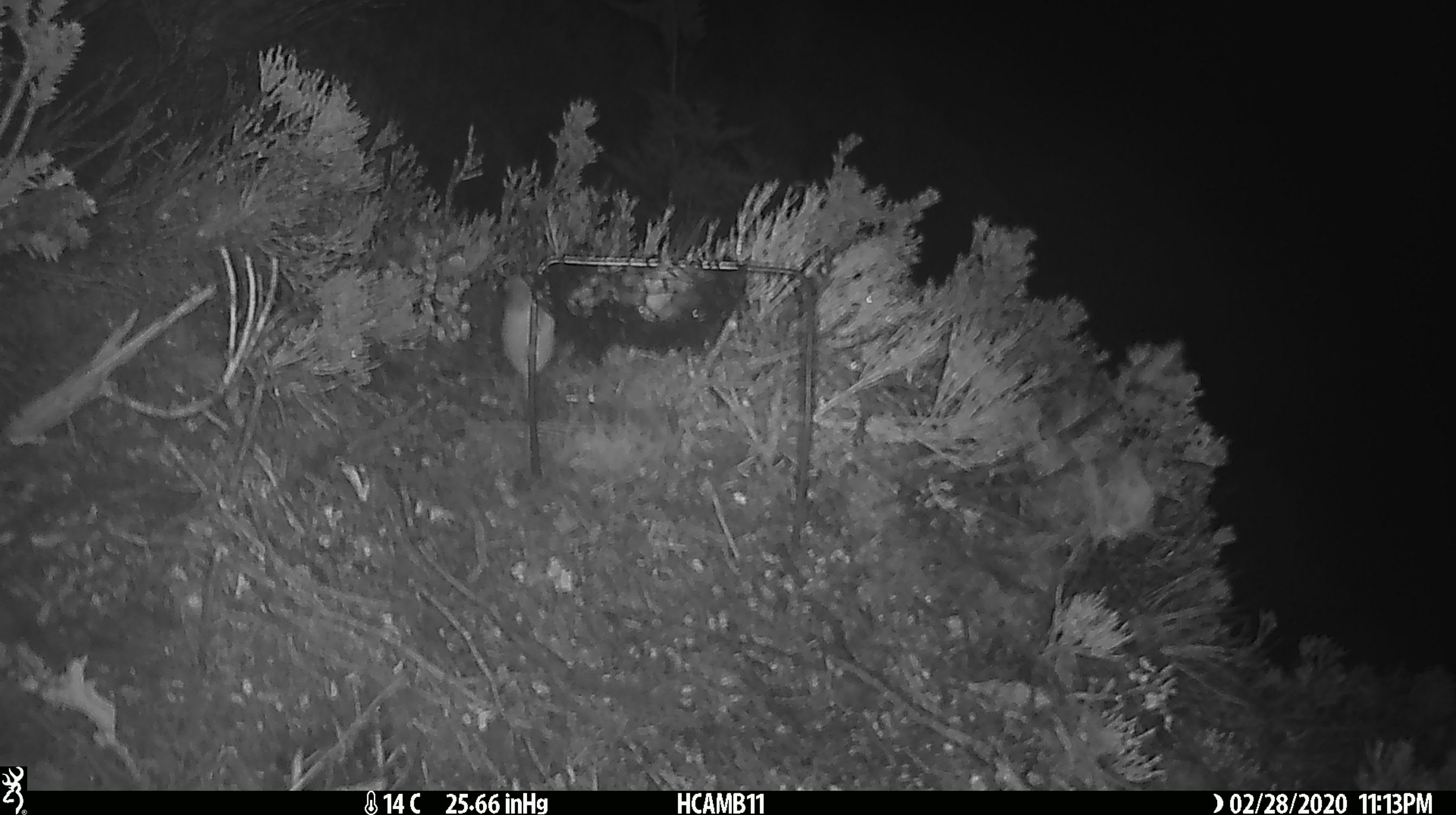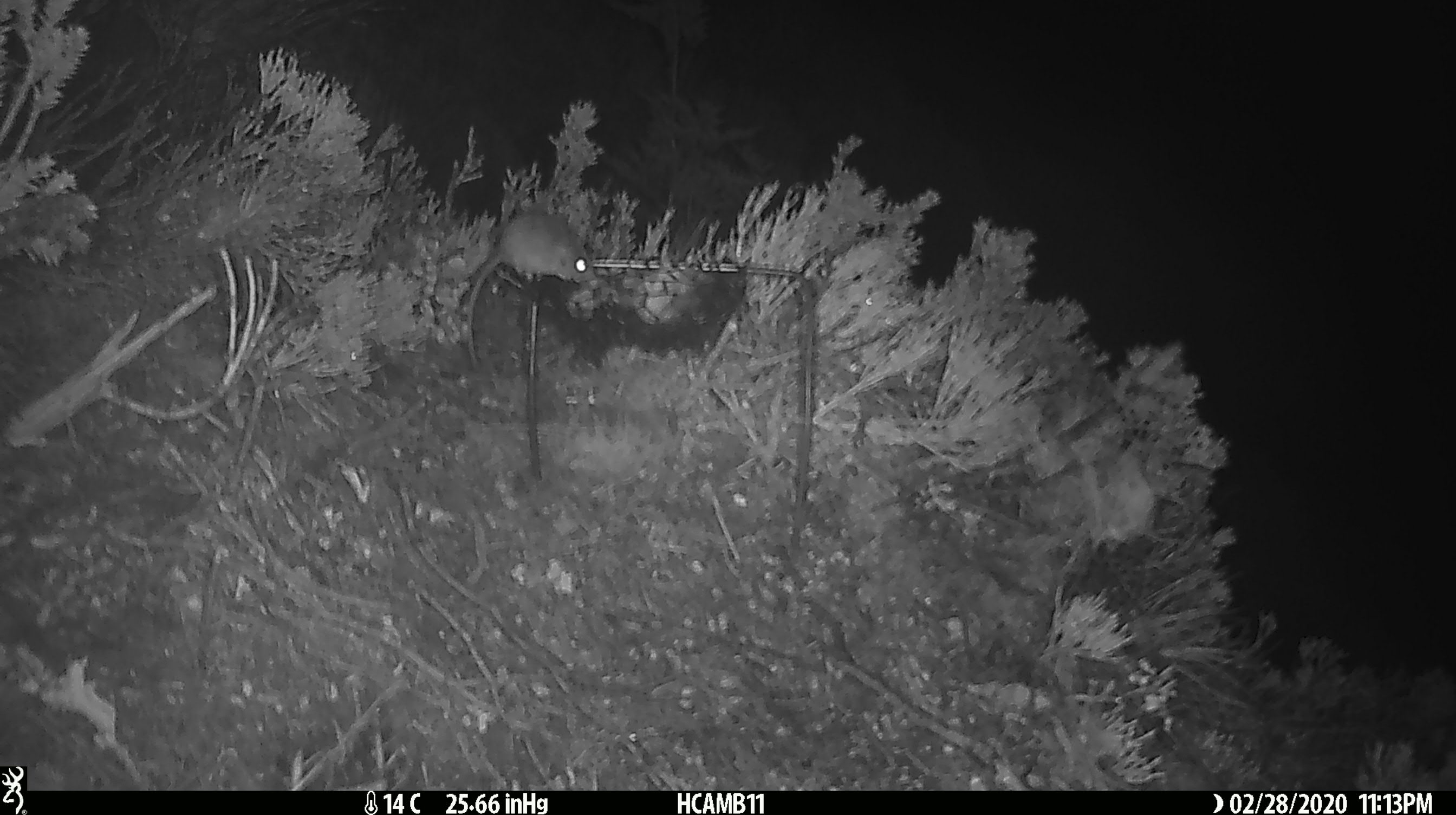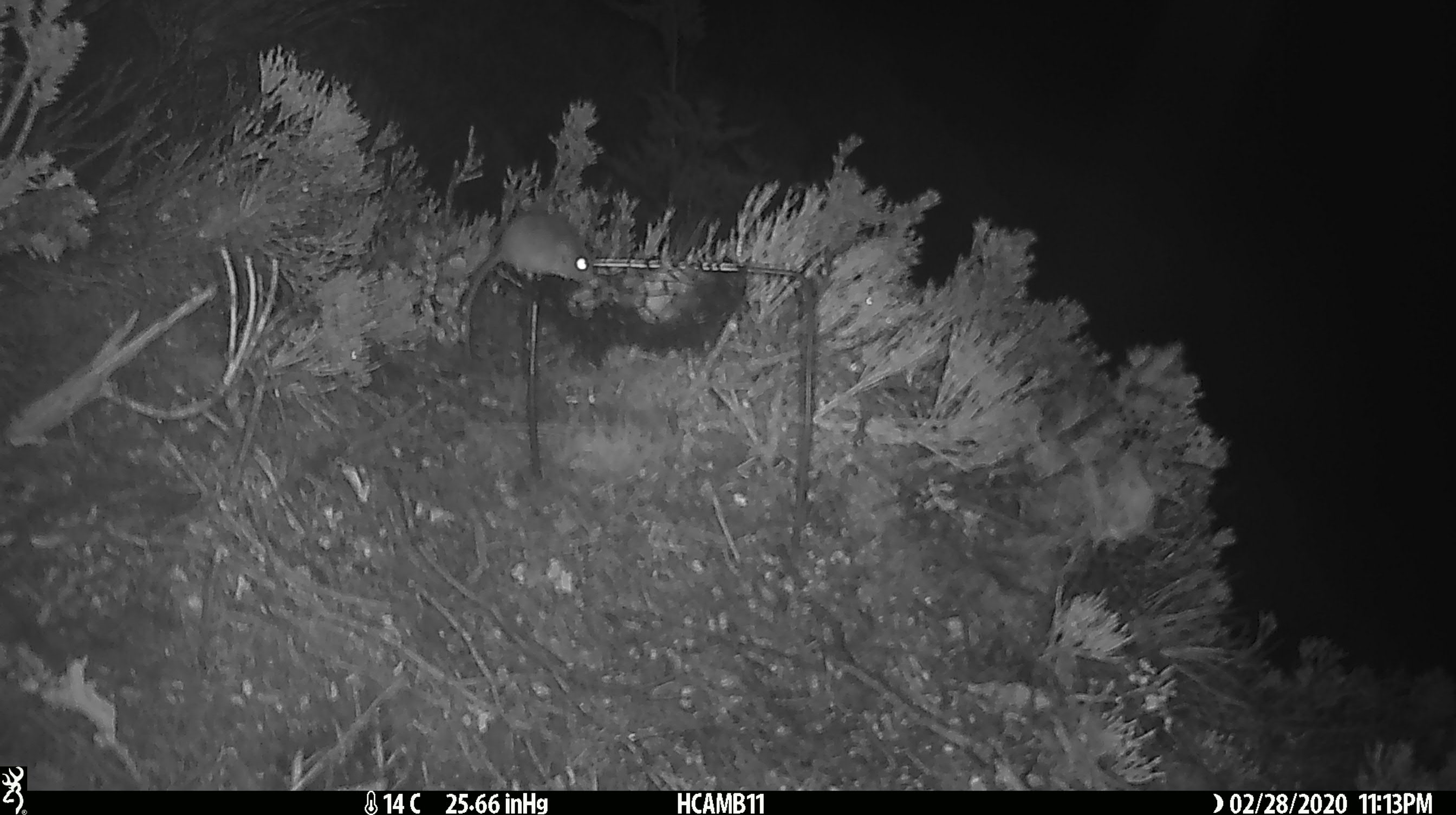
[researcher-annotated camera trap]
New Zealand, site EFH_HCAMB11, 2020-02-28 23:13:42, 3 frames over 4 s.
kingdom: Animalia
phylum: Chordata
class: Mammalia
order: Rodentia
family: Muridae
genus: Mus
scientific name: Mus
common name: mouse